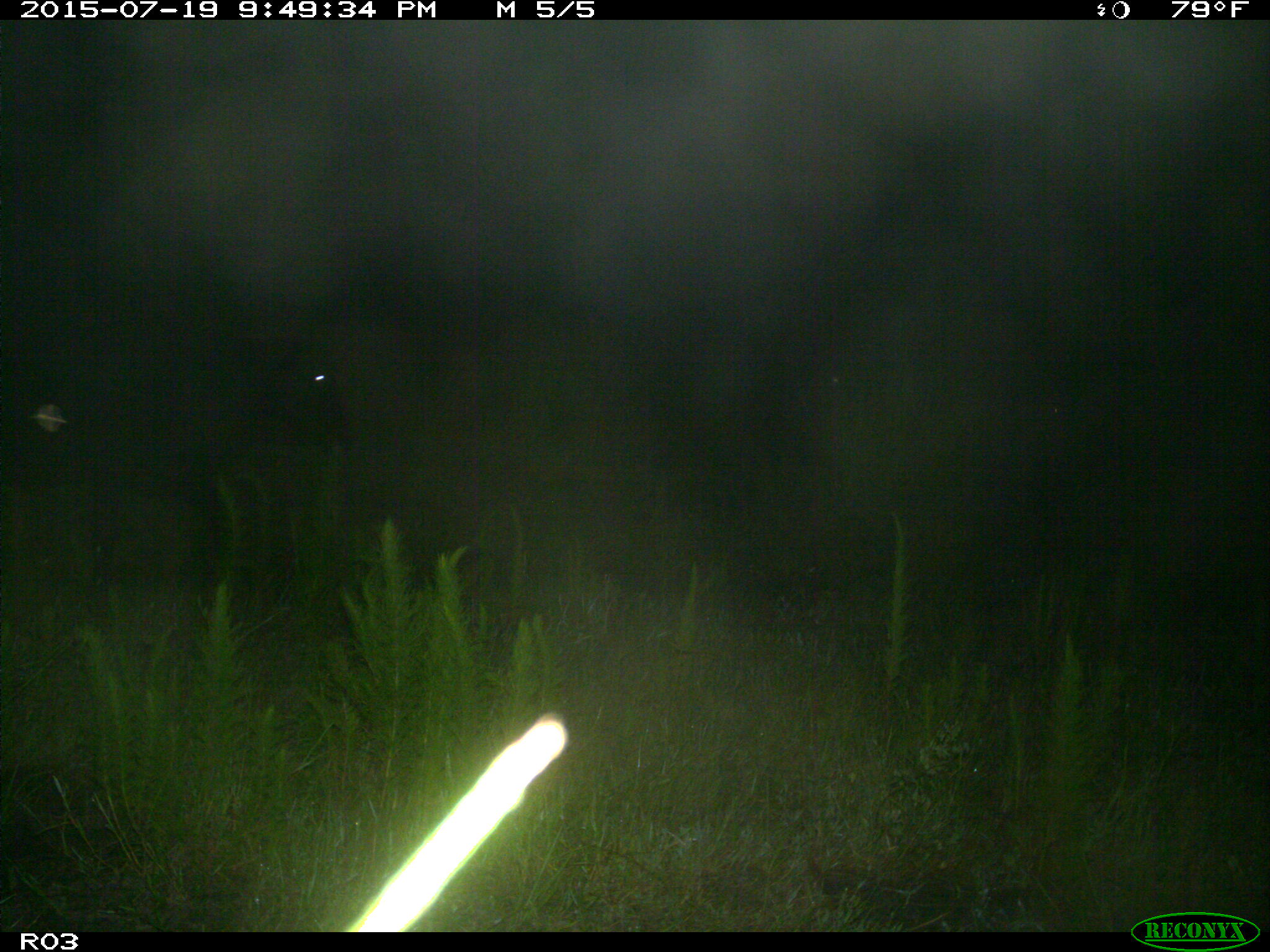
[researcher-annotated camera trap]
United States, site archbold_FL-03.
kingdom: Animalia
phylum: Chordata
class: Mammalia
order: Artiodactyla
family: Bovidae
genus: Bos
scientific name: Bos taurus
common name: domestic cow